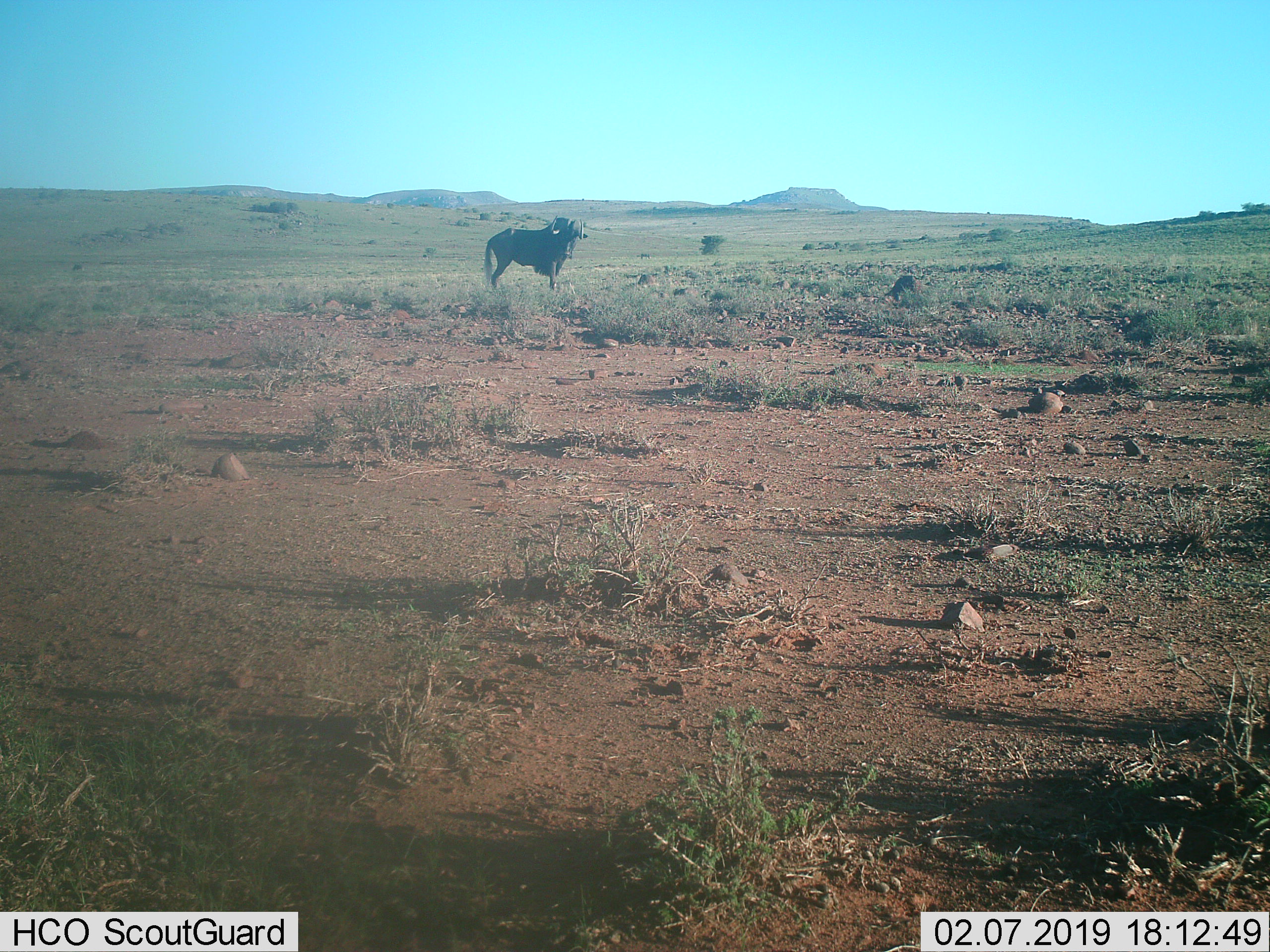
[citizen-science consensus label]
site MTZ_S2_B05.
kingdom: Animalia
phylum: Chordata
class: Mammalia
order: Artiodactyla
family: Bovidae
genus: Connochaetes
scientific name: Connochaetes gnou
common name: black wildebeest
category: wildebeestblack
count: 1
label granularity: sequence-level